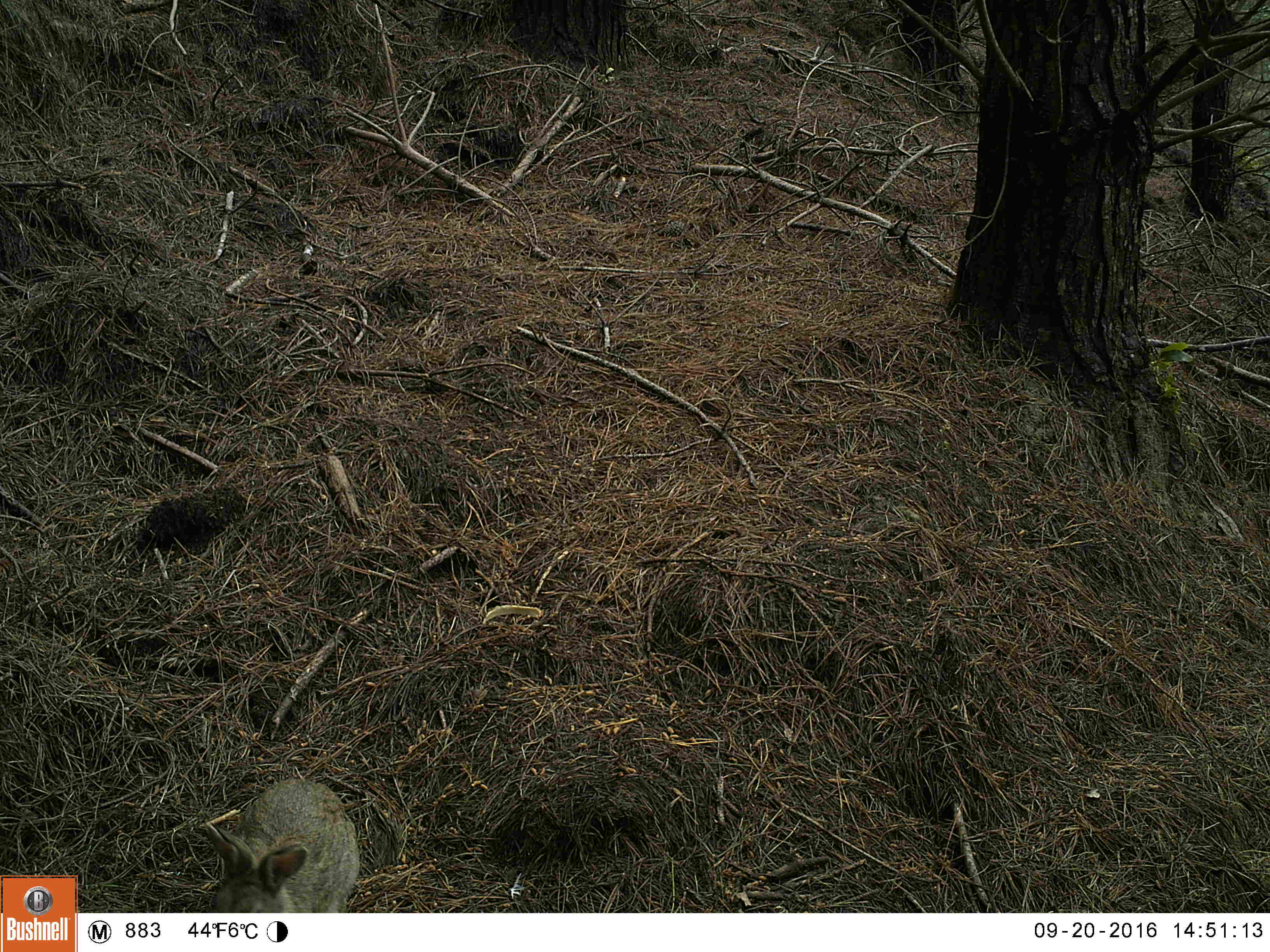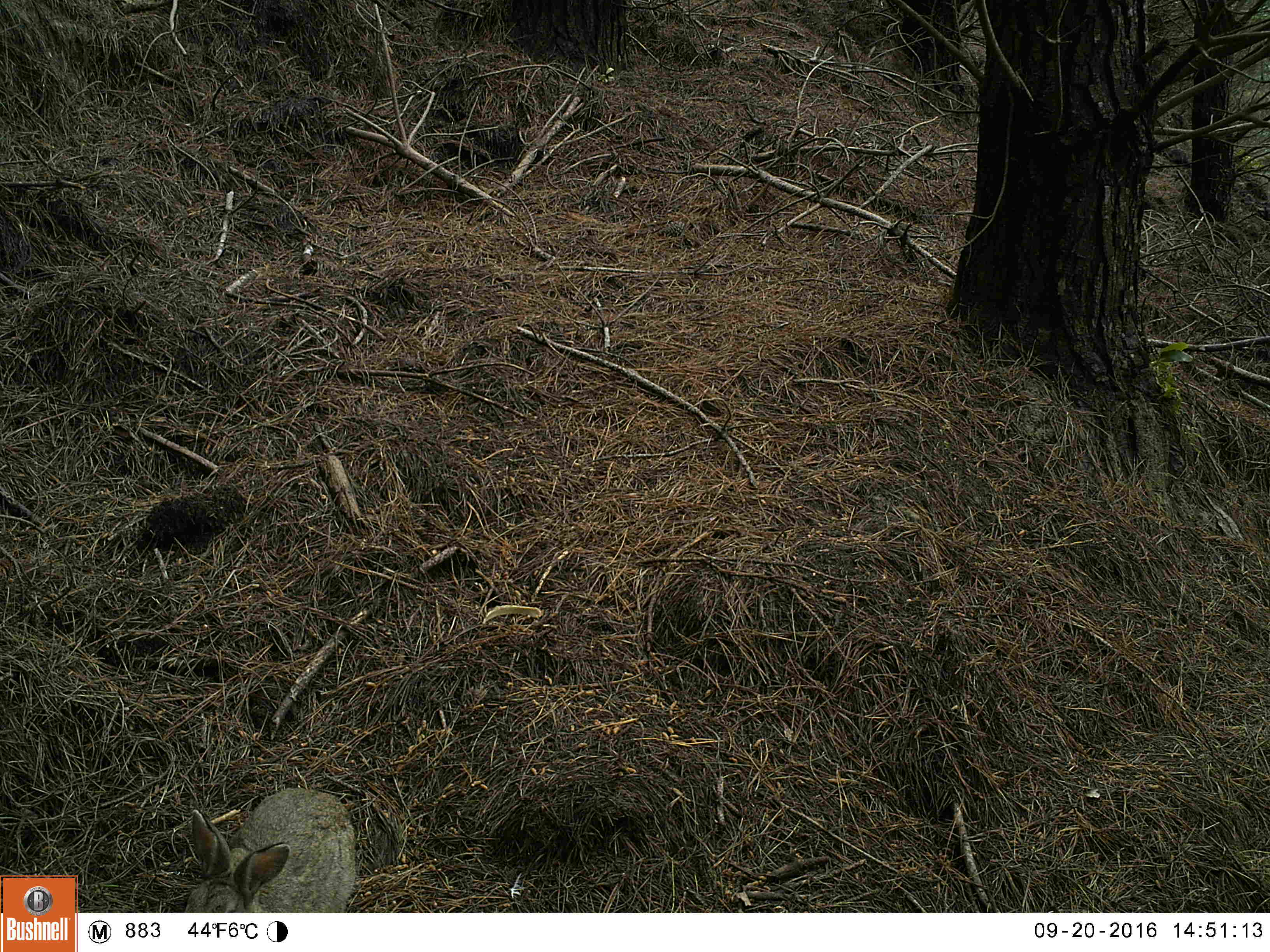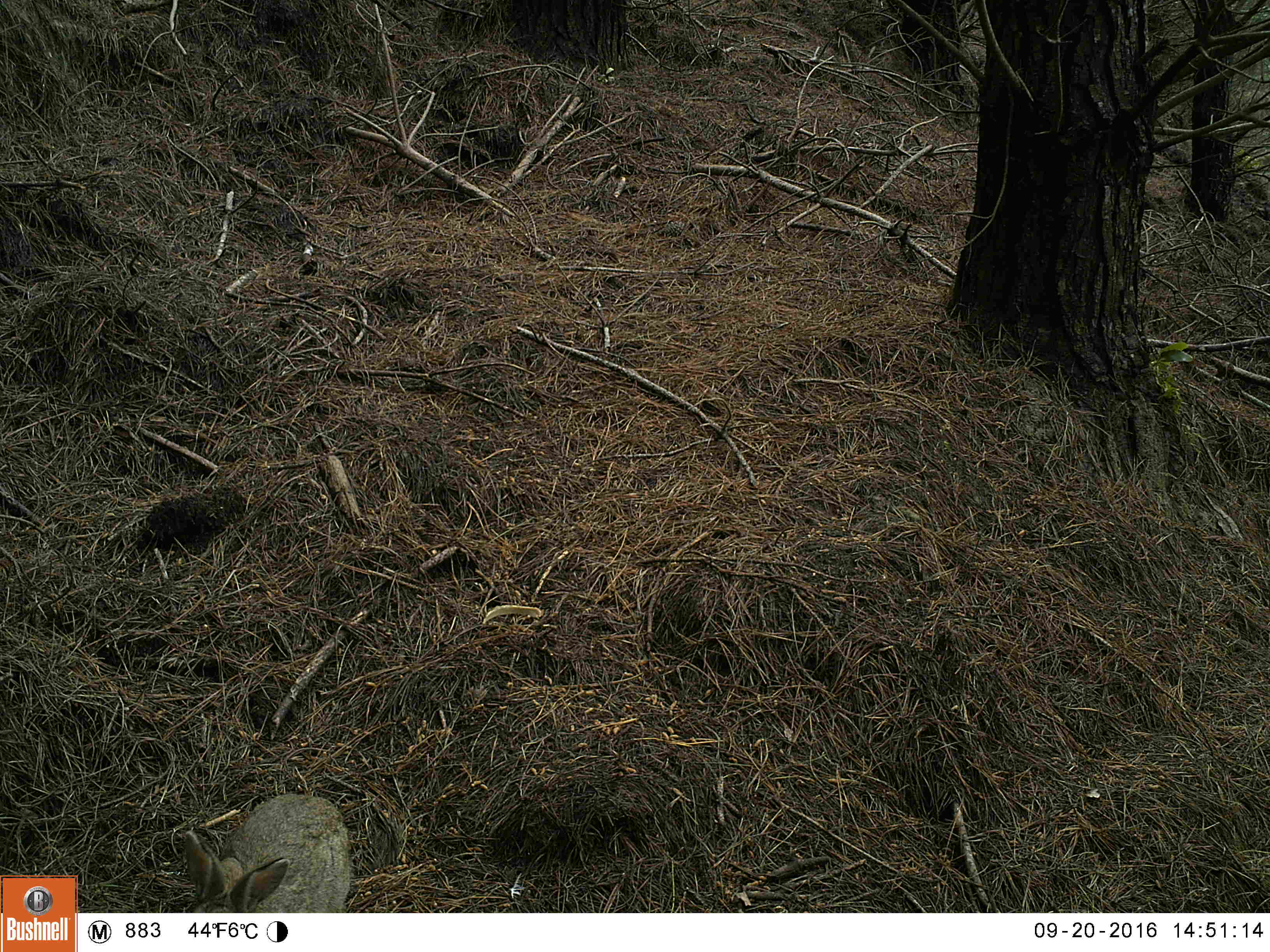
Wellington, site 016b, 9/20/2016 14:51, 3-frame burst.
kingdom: Animalia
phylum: Chordata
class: Mammalia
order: Lagomorpha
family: Leporidae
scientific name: Leporidae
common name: rabbit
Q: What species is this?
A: Rabbit (Leporidae).